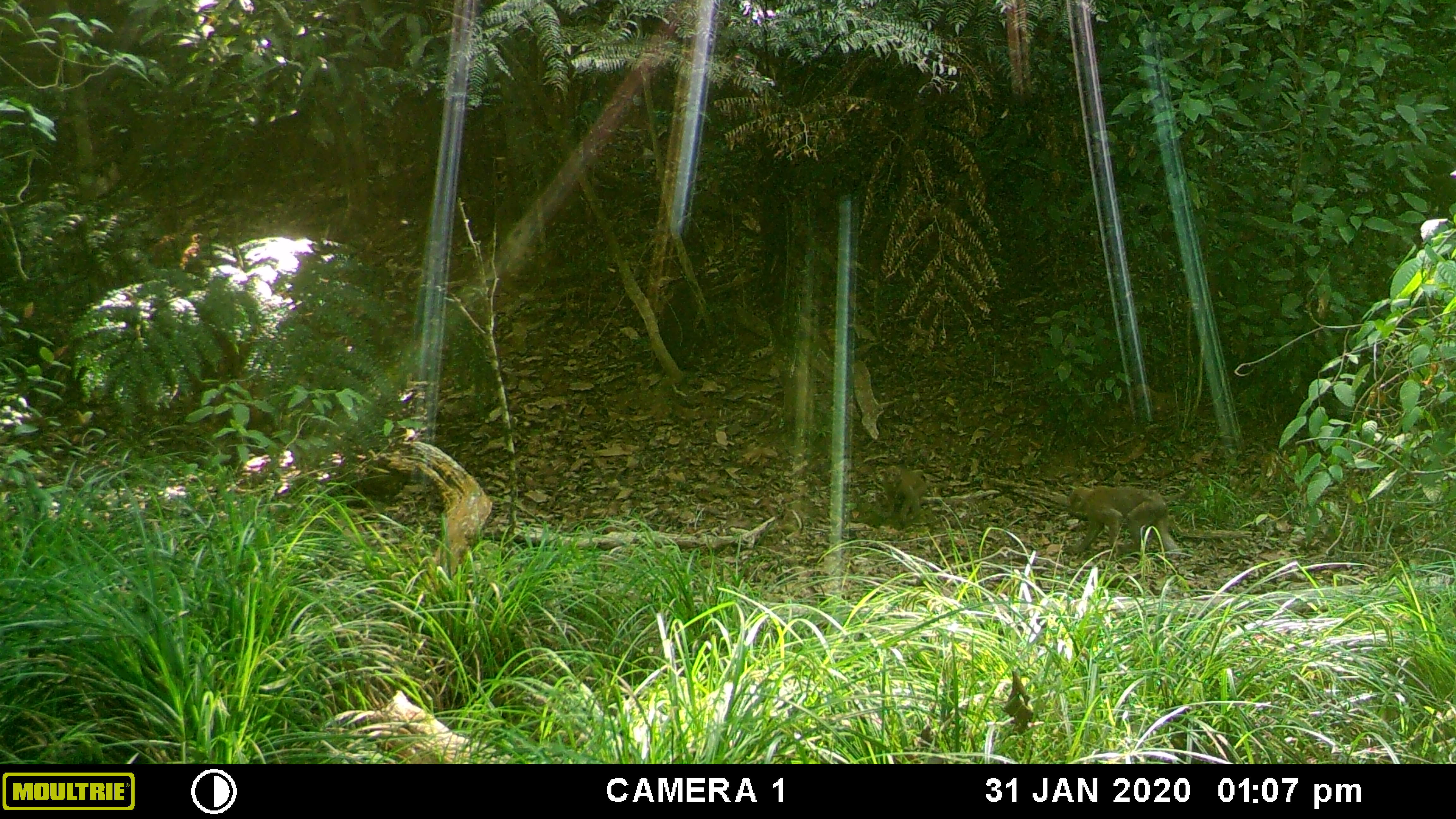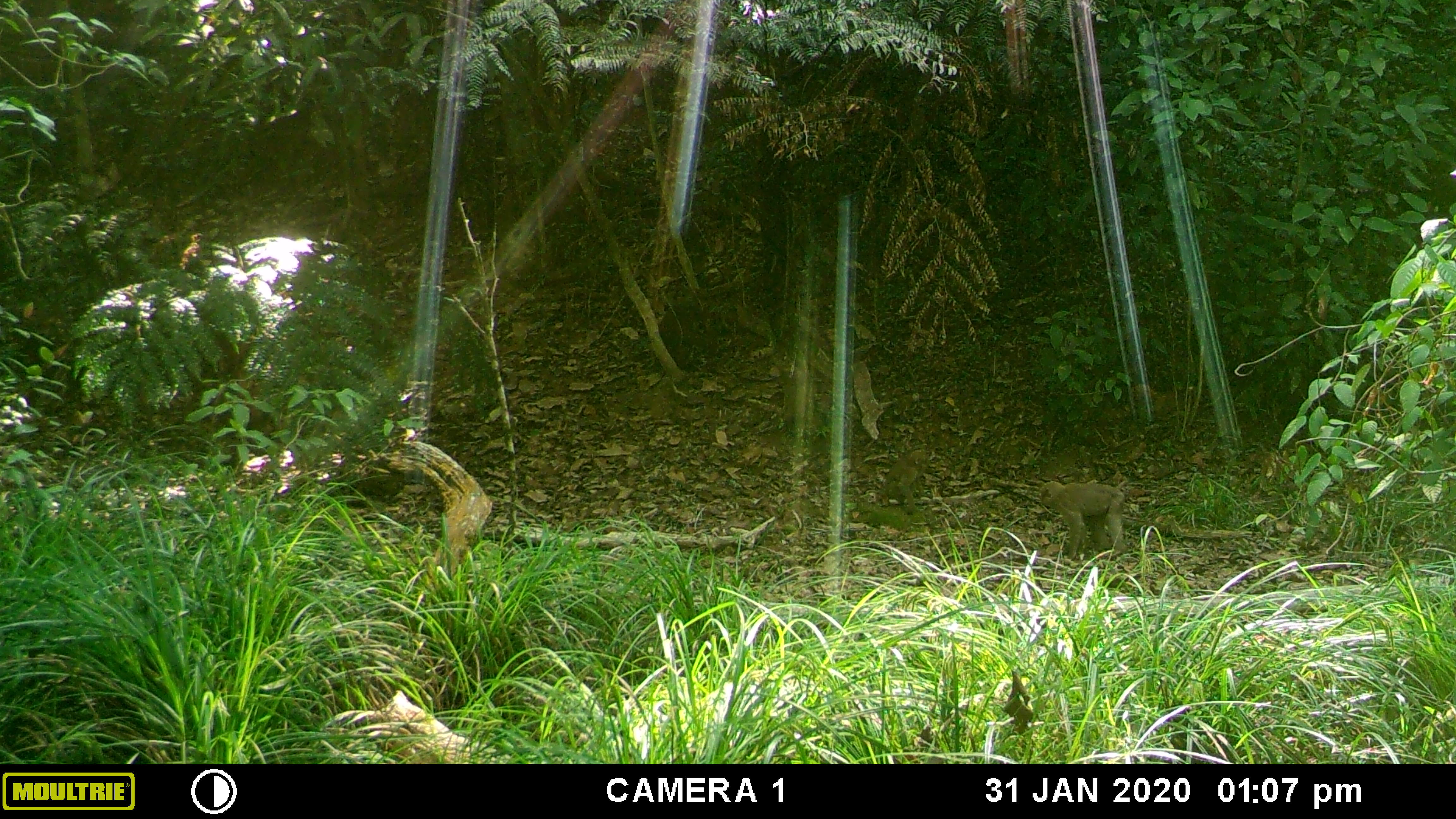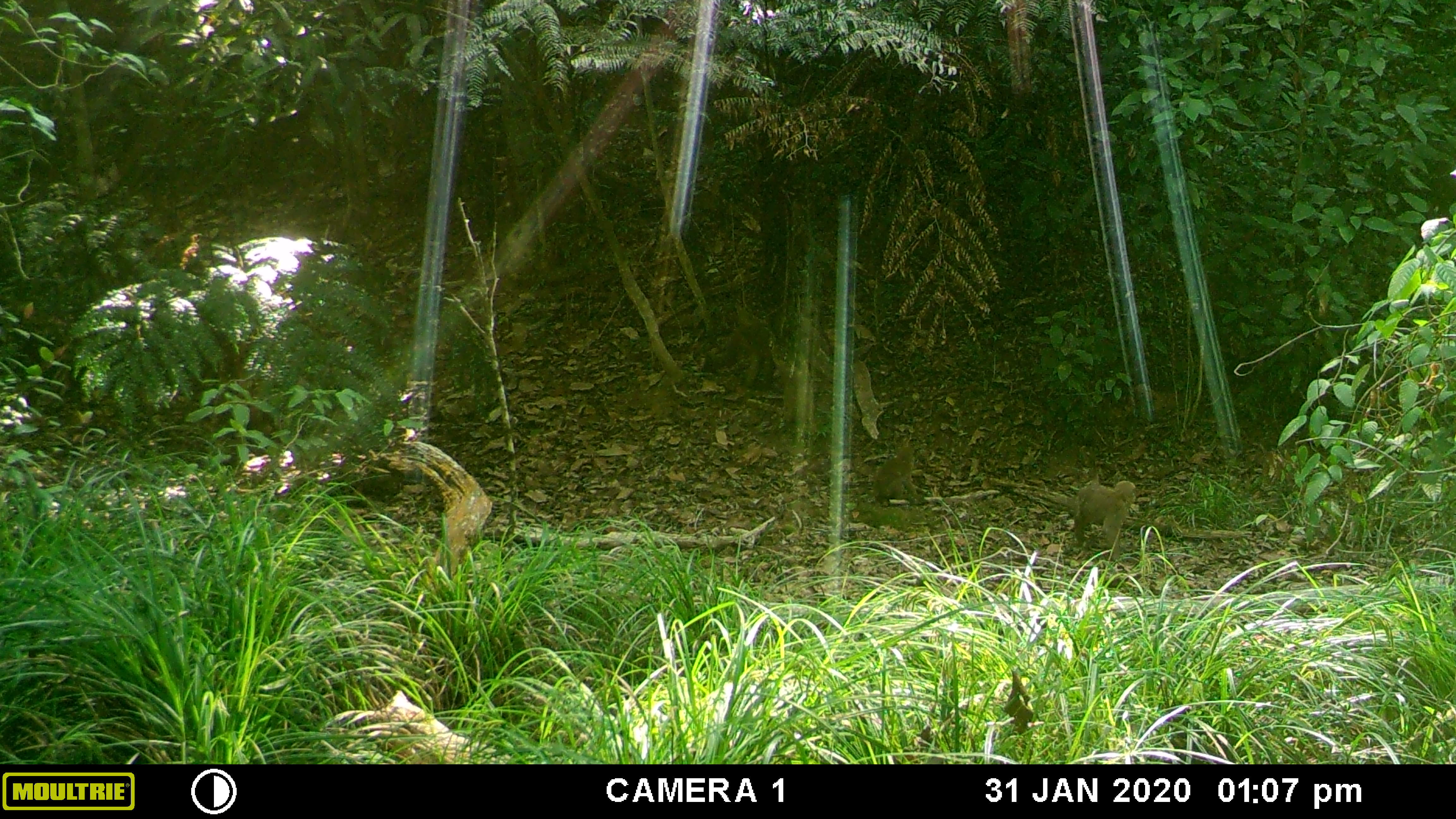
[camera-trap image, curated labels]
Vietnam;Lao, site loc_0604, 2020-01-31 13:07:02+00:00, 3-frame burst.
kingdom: Animalia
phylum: Chordata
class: Mammalia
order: Primates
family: Cercopithecidae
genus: Macaca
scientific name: Macaca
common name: macaques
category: assam or rhesus macaque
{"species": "assam or rhesus macaque (macaques) (Macaca)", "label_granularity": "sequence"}